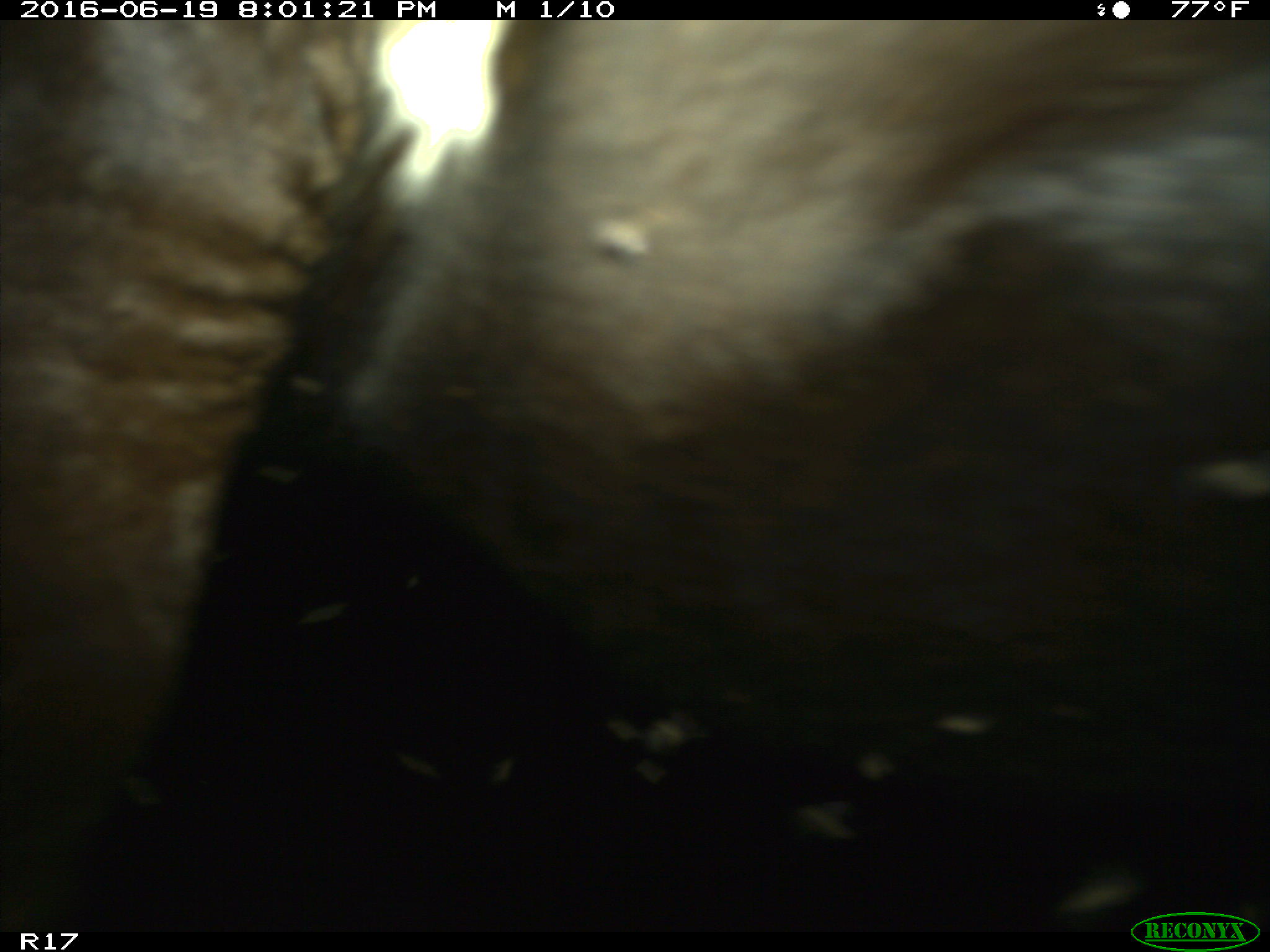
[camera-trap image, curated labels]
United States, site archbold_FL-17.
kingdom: Animalia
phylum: Chordata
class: Mammalia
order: Artiodactyla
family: Bovidae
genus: Bos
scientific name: Bos taurus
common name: domestic cow